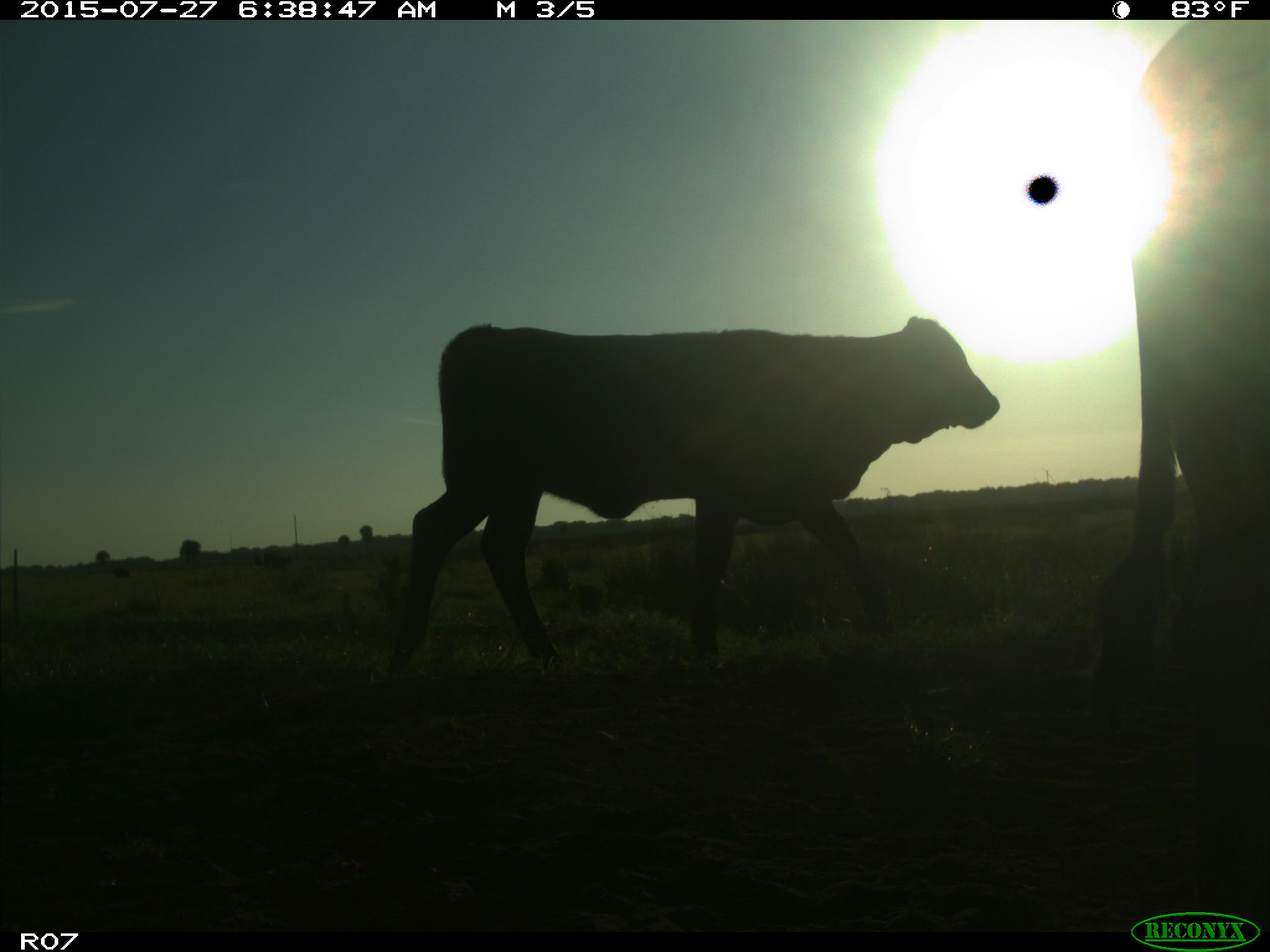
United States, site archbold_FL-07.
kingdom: Animalia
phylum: Chordata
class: Mammalia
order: Artiodactyla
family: Bovidae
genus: Bos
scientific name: Bos taurus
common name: domestic cow